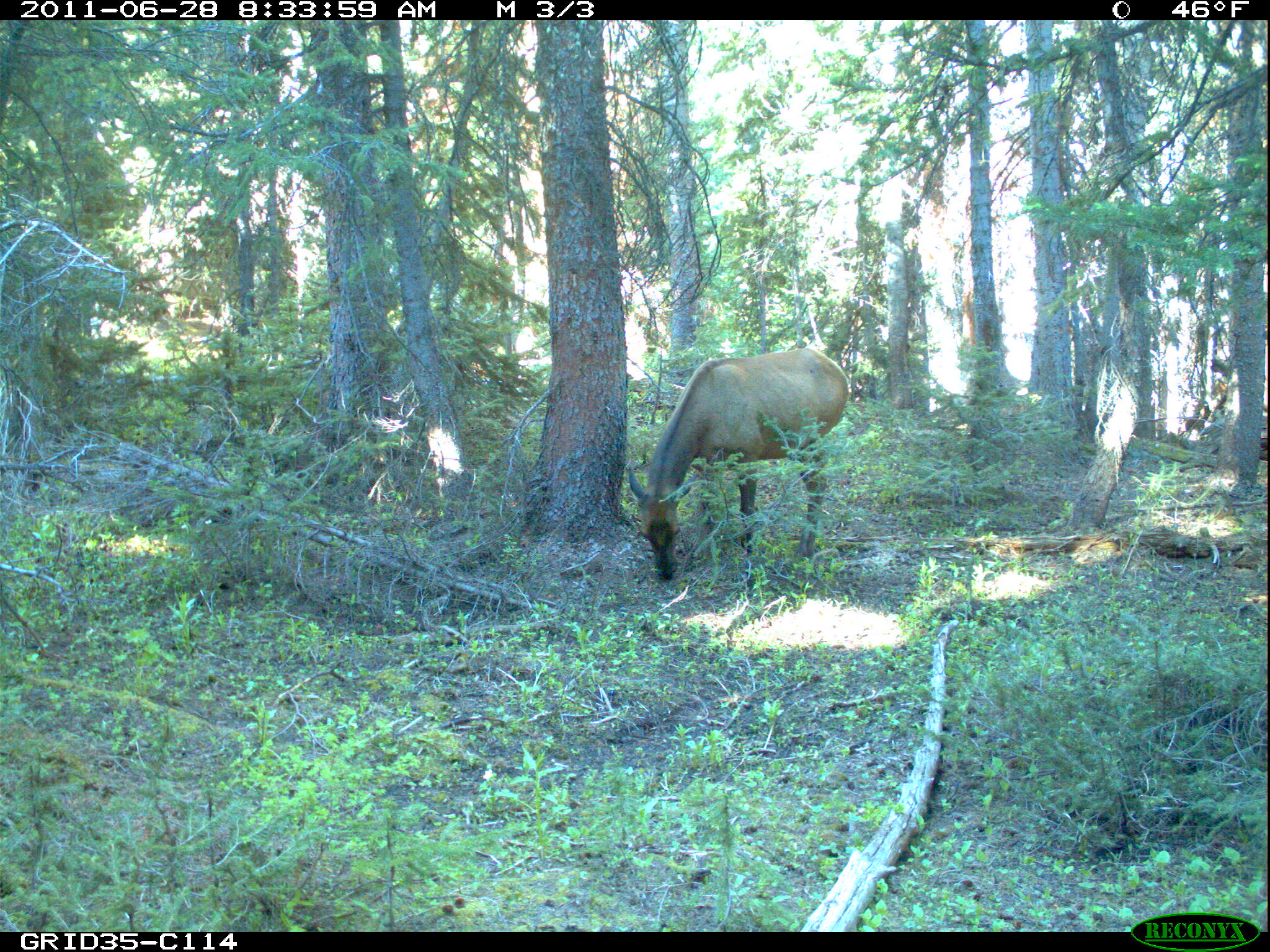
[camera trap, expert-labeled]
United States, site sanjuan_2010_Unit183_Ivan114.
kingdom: Animalia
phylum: Chordata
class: Mammalia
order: Artiodactyla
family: Cervidae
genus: Cervus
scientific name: Cervus elaphus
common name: red deer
Cervus elaphus (red deer).